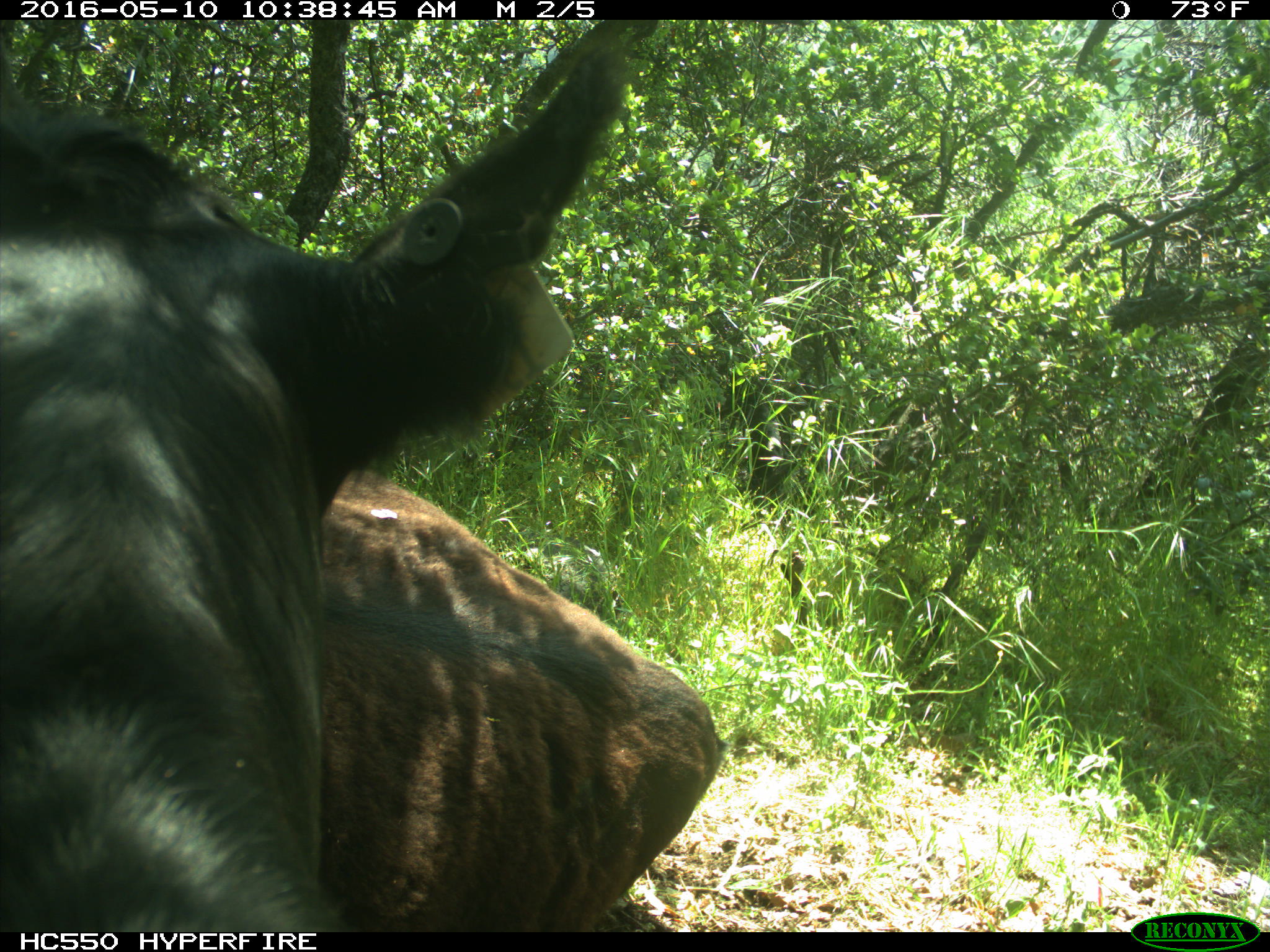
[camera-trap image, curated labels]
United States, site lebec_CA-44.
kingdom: Animalia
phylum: Chordata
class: Mammalia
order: Artiodactyla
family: Bovidae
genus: Bos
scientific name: Bos taurus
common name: domestic cow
Bos taurus (domestic cow).